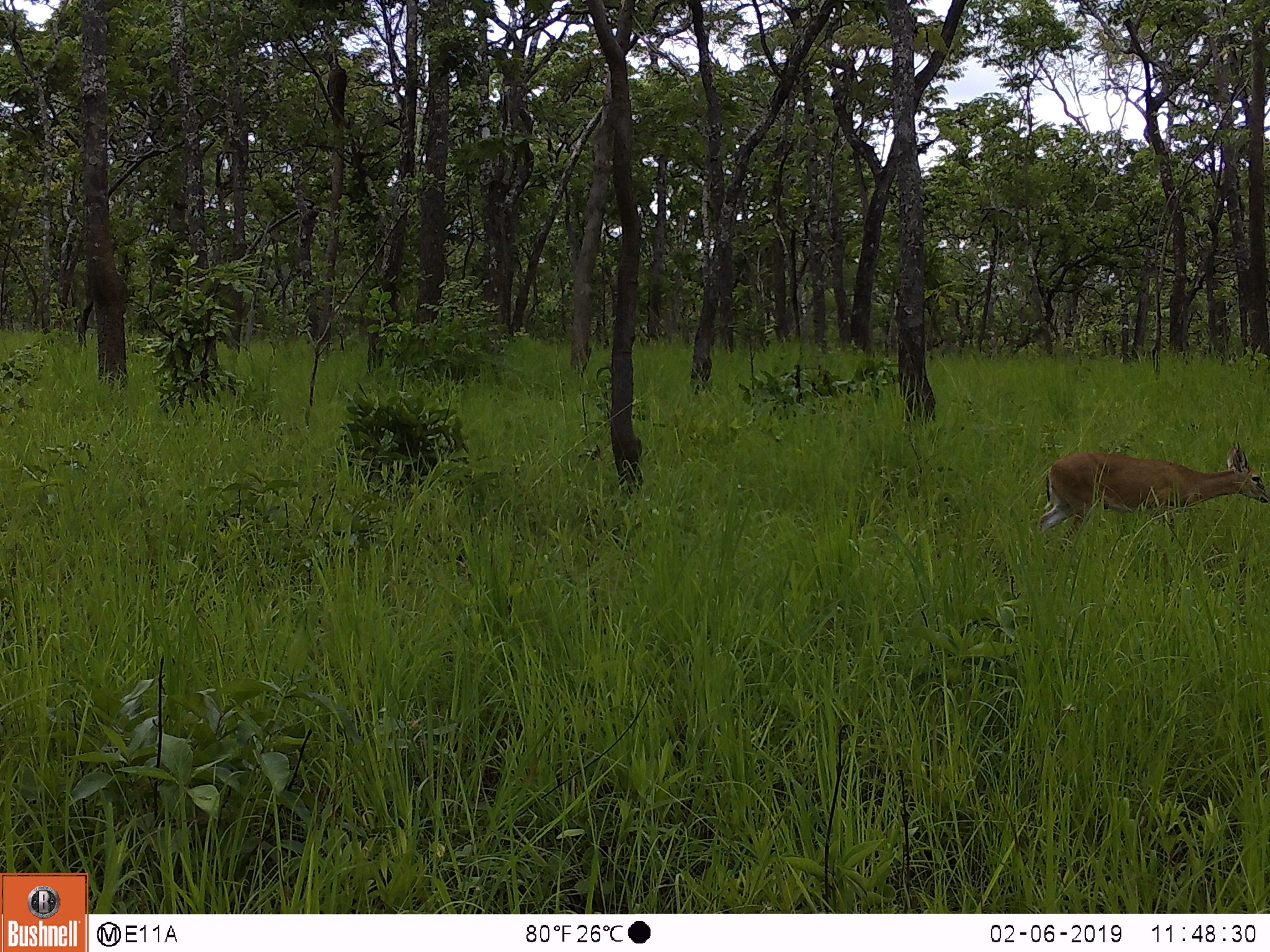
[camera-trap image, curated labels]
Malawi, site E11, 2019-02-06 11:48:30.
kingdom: Animalia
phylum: Chordata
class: Mammalia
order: Artiodactyla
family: Bovidae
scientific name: Antilopinae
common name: small antelope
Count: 1.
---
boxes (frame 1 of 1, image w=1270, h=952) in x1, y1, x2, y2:
small antelope: 1023, 441, 1269, 551